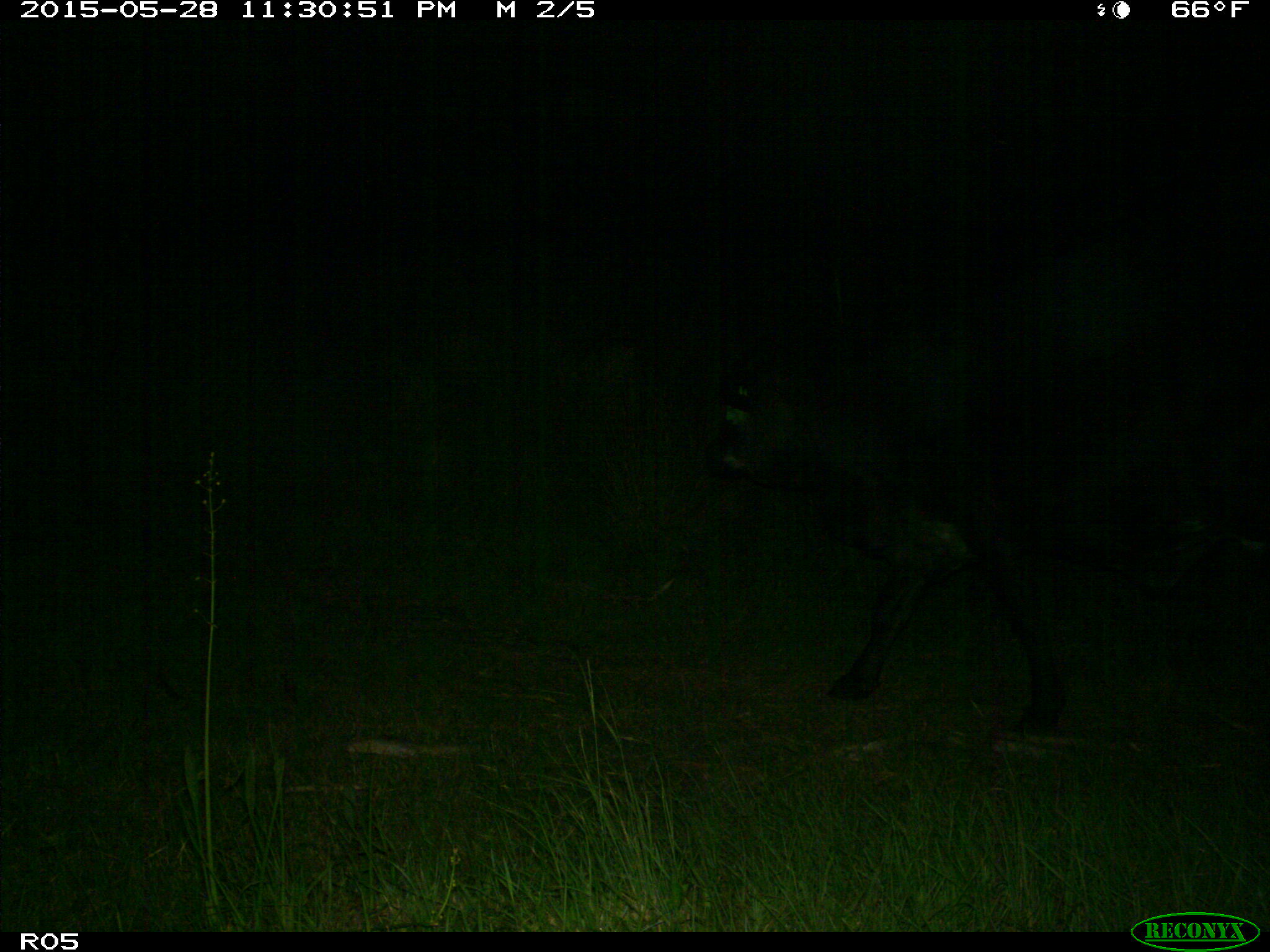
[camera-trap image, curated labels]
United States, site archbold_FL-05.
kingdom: Animalia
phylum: Chordata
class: Mammalia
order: Artiodactyla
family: Bovidae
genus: Bos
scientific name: Bos taurus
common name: domestic cow